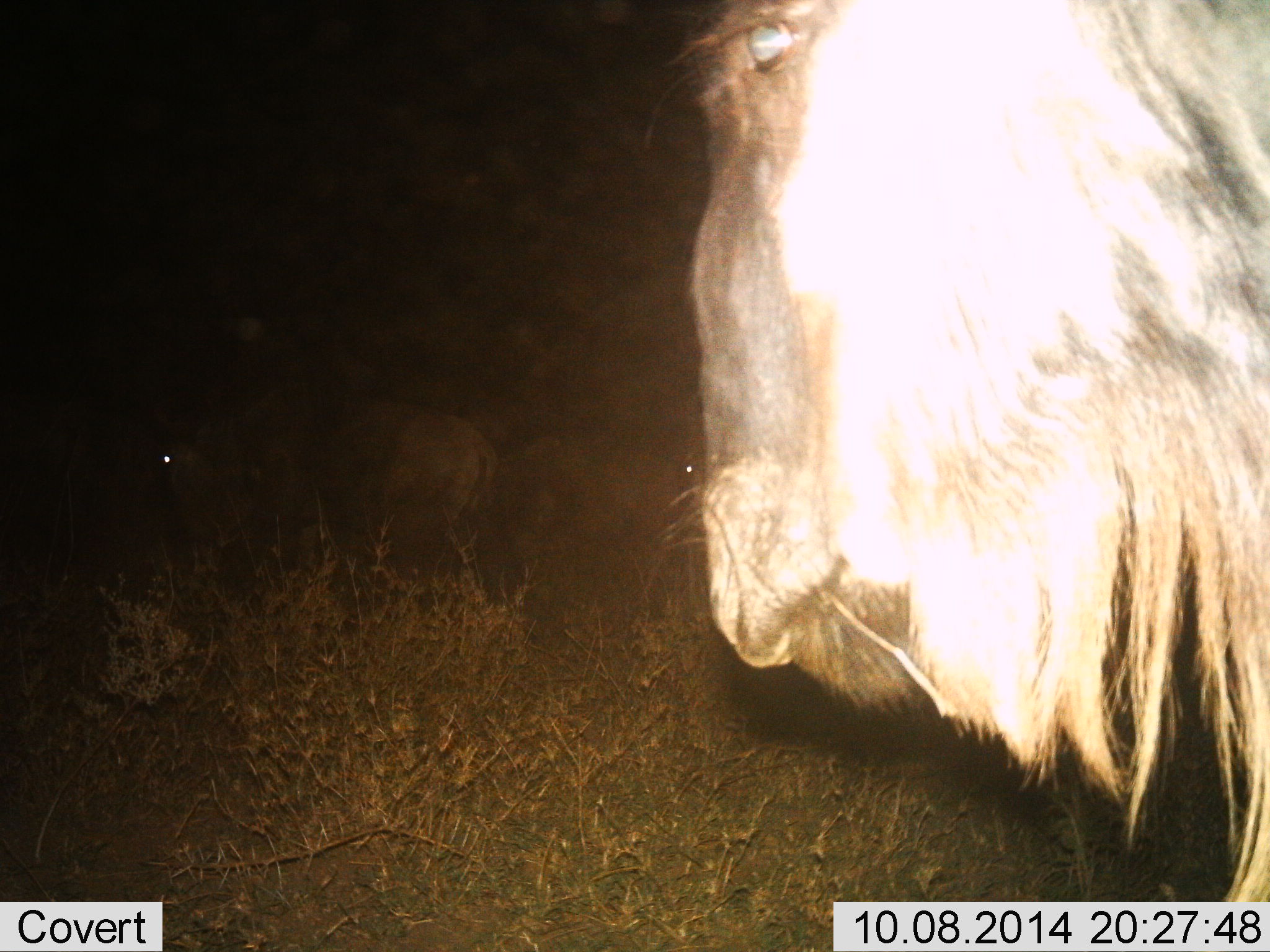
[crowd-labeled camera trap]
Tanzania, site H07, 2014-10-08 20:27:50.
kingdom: Animalia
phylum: Chordata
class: Mammalia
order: Artiodactyla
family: Bovidae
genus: Connochaetes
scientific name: Connochaetes taurinus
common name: blue wildebeest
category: wildebeest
Wildebeest (blue wildebeest) (Connochaetes taurinus), count 3. Behavior (volunteer vote fractions): standing 50%, resting 10%, moving 40%, interacting 0%. Young present (vote fraction): 0%. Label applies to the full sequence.